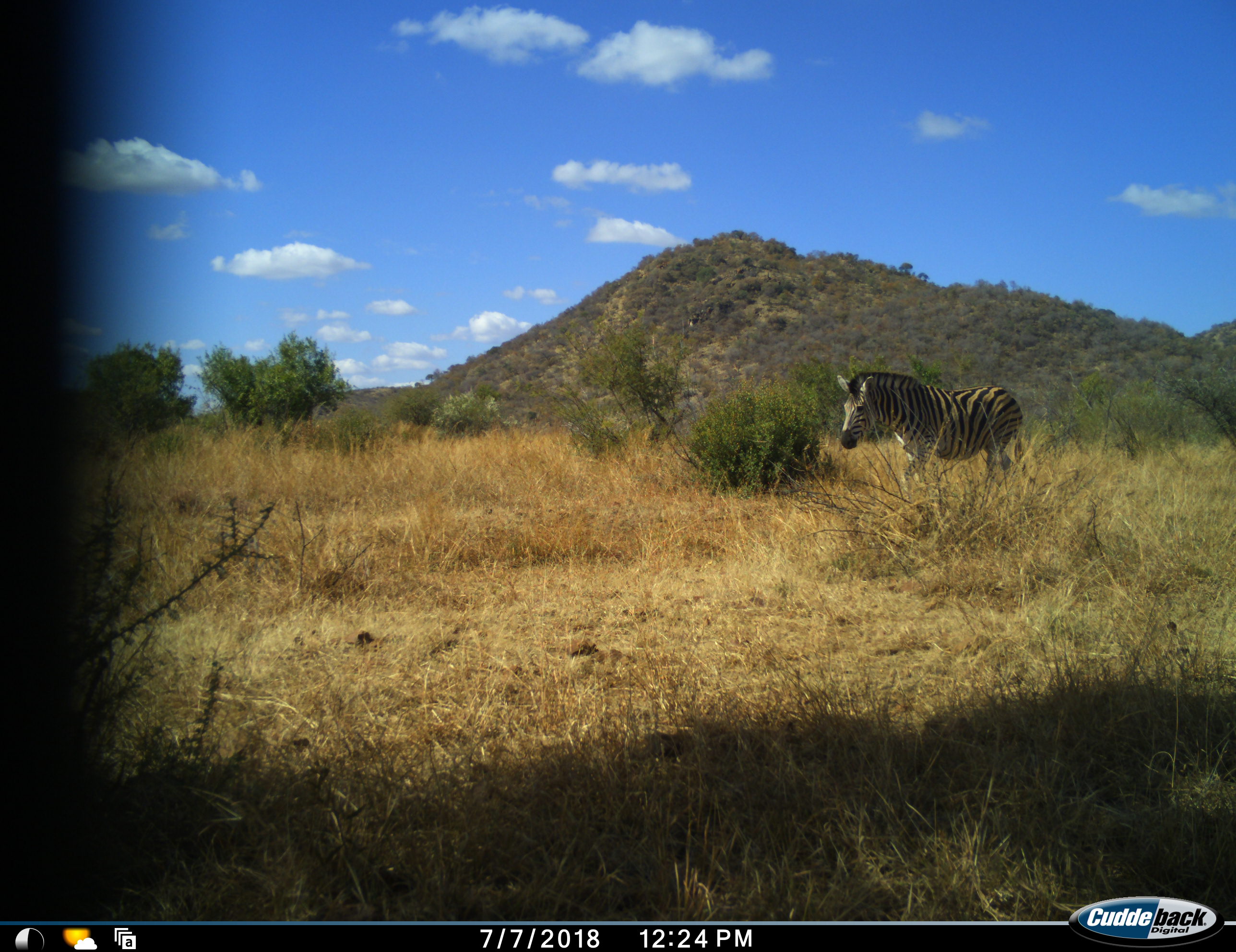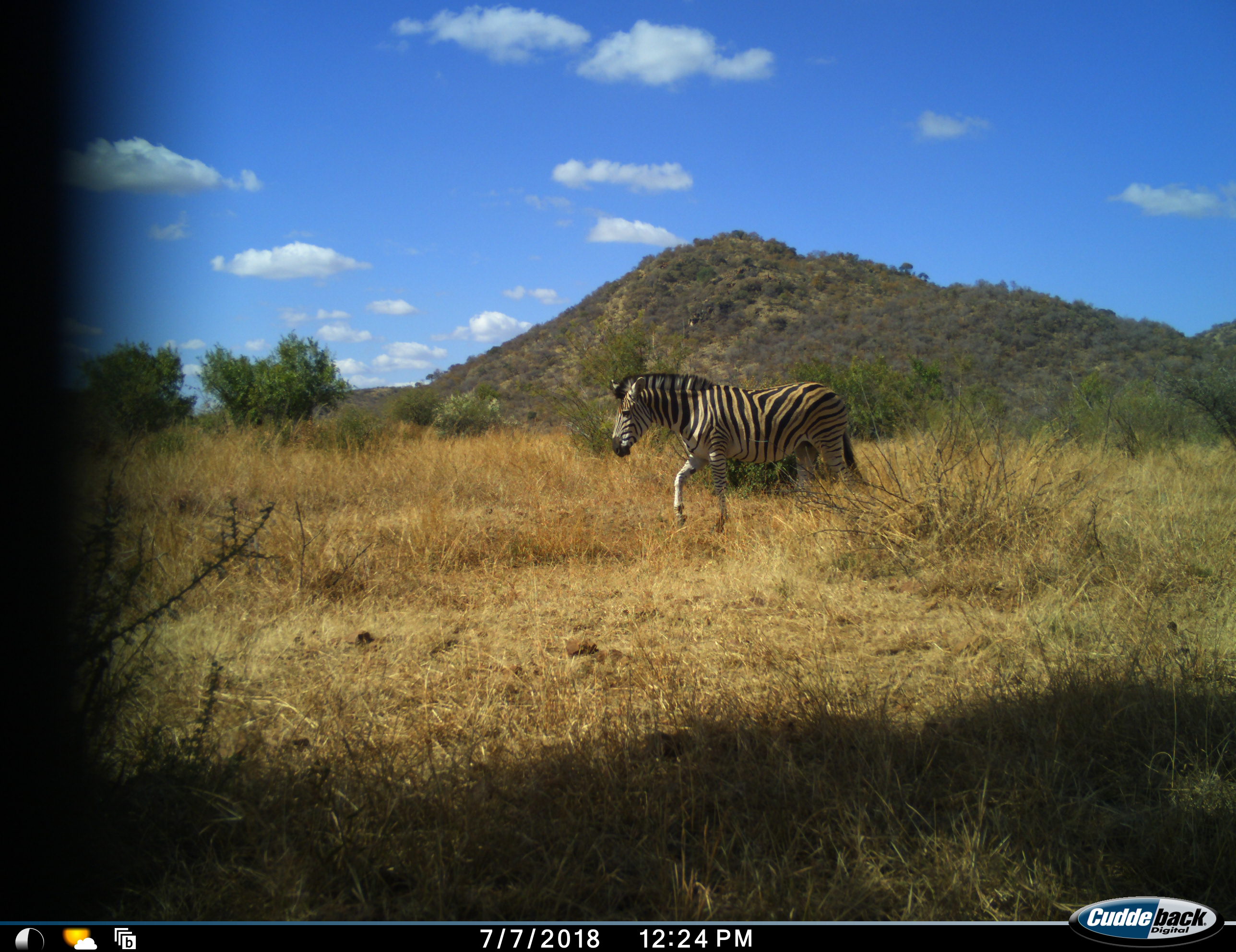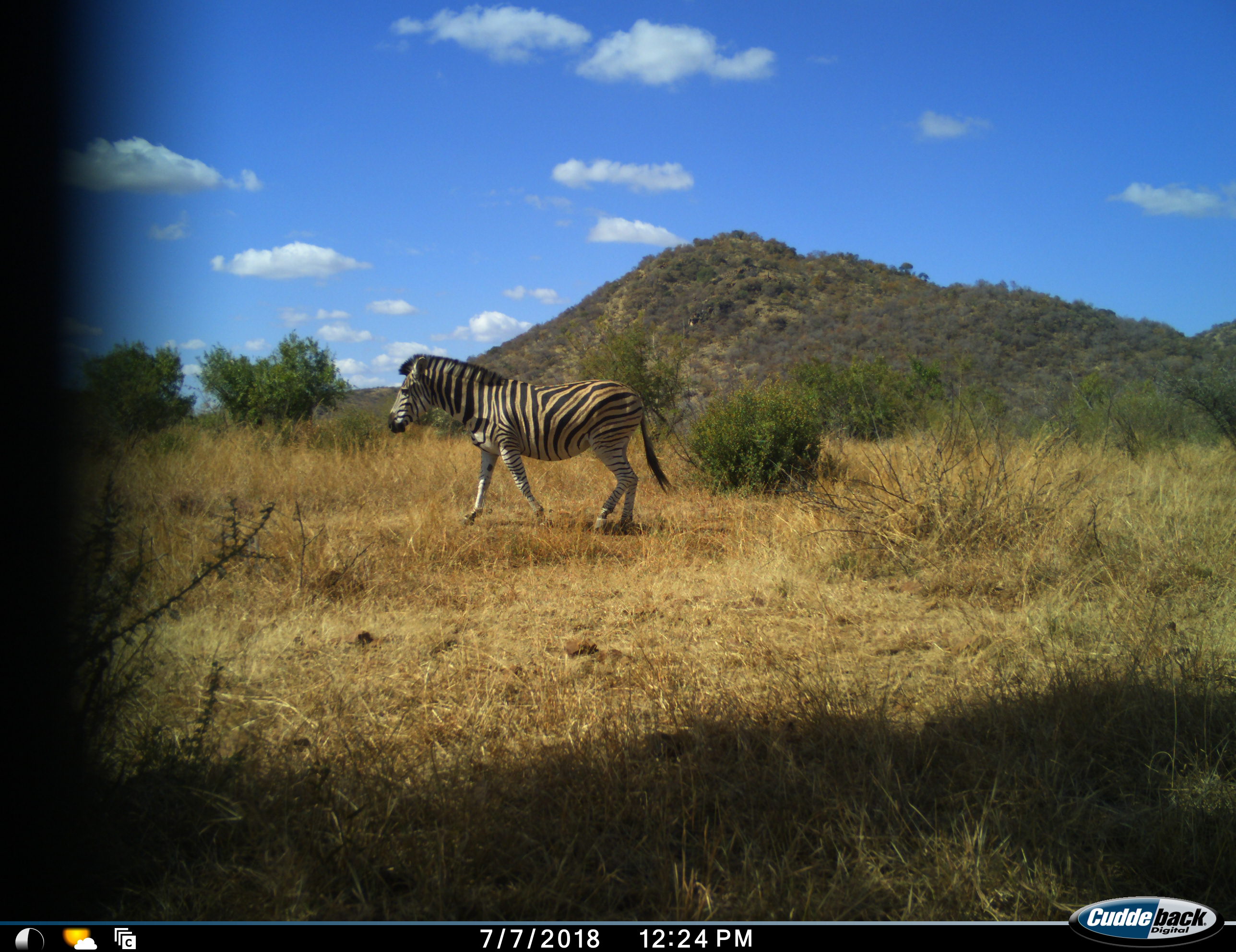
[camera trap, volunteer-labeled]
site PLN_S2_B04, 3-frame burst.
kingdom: Animalia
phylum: Chordata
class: Mammalia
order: Perissodactyla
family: Equidae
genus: Equus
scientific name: Equus quagga burchellii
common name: burchell's zebra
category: zebraburchells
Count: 1.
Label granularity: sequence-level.